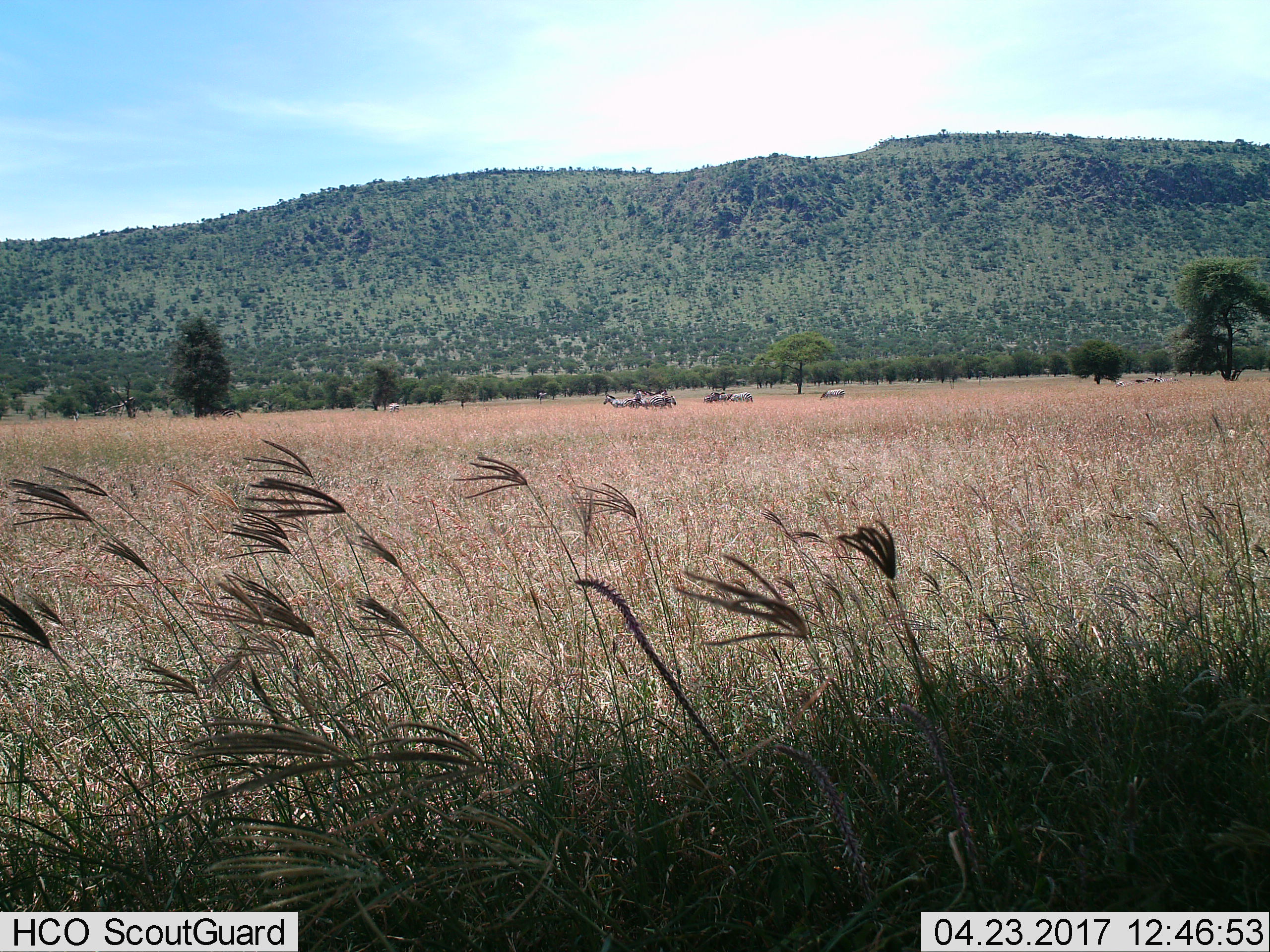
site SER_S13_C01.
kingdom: Animalia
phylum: Chordata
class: Mammalia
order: Perissodactyla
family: Equidae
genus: Equus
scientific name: Equus quagga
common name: plains zebra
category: zebraplains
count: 8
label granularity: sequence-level